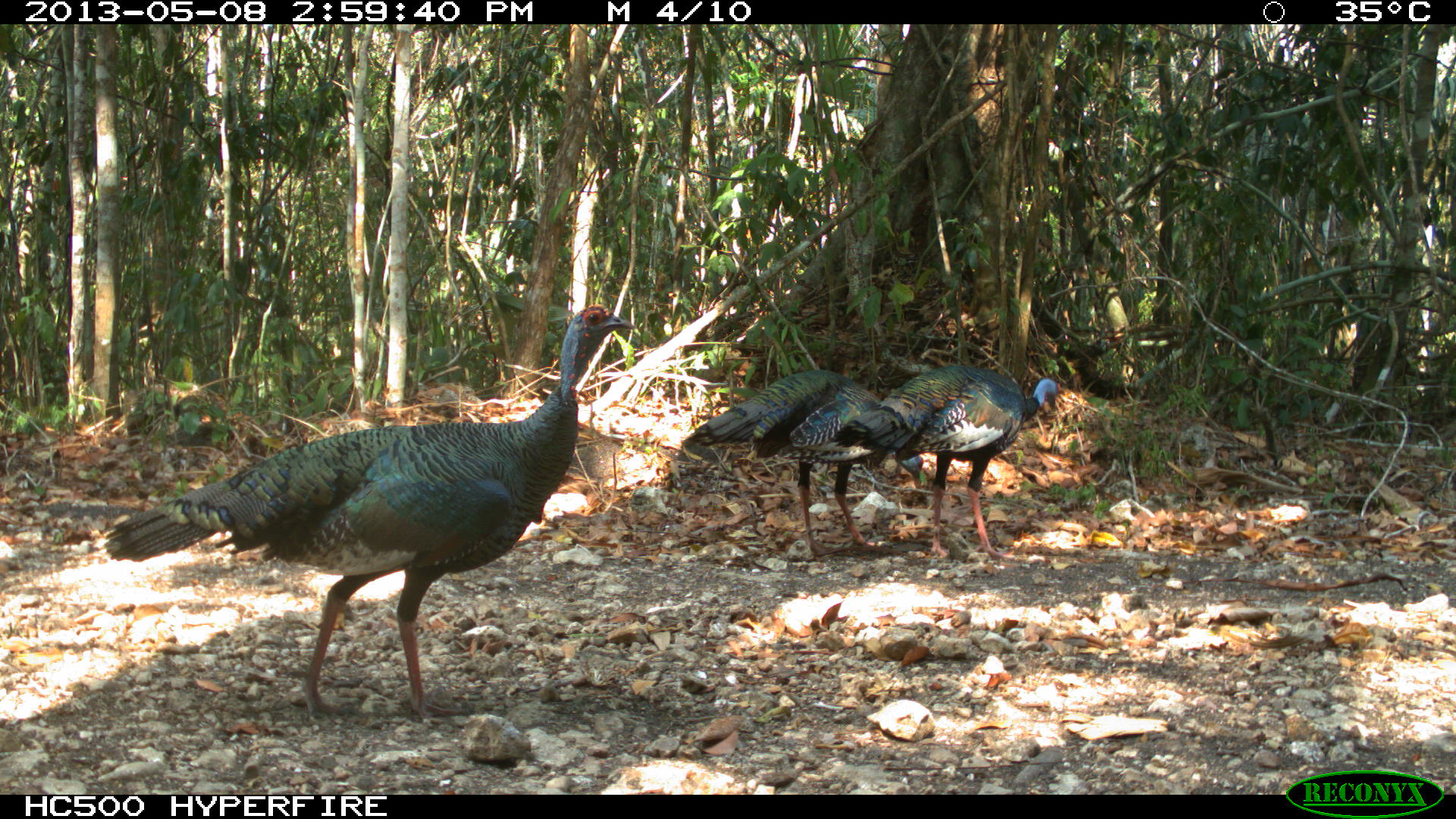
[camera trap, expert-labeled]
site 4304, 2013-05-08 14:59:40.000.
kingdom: Animalia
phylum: Chordata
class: Aves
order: Galliformes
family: Phasianidae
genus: Meleagris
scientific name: Meleagris ocellata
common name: ocellated turkey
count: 3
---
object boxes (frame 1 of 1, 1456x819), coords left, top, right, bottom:
meleagris ocellata: 102, 303, 636, 725; 681, 368, 924, 563; 832, 362, 1063, 562